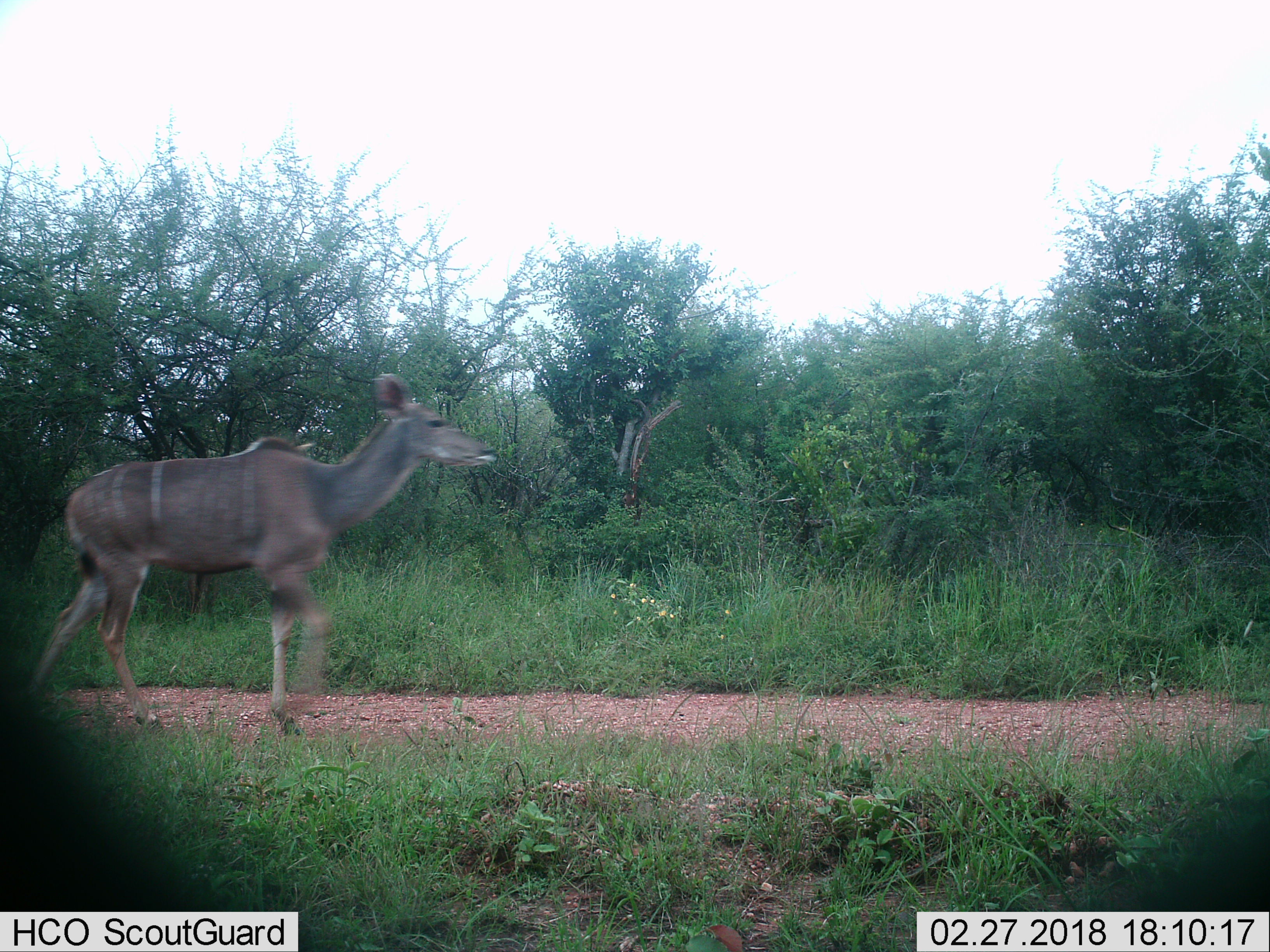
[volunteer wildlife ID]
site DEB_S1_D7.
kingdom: Animalia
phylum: Chordata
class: Mammalia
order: Artiodactyla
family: Bovidae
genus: Tragelaphus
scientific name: Tragelaphus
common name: kudu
Kudu (Tragelaphus), count 1. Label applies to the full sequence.